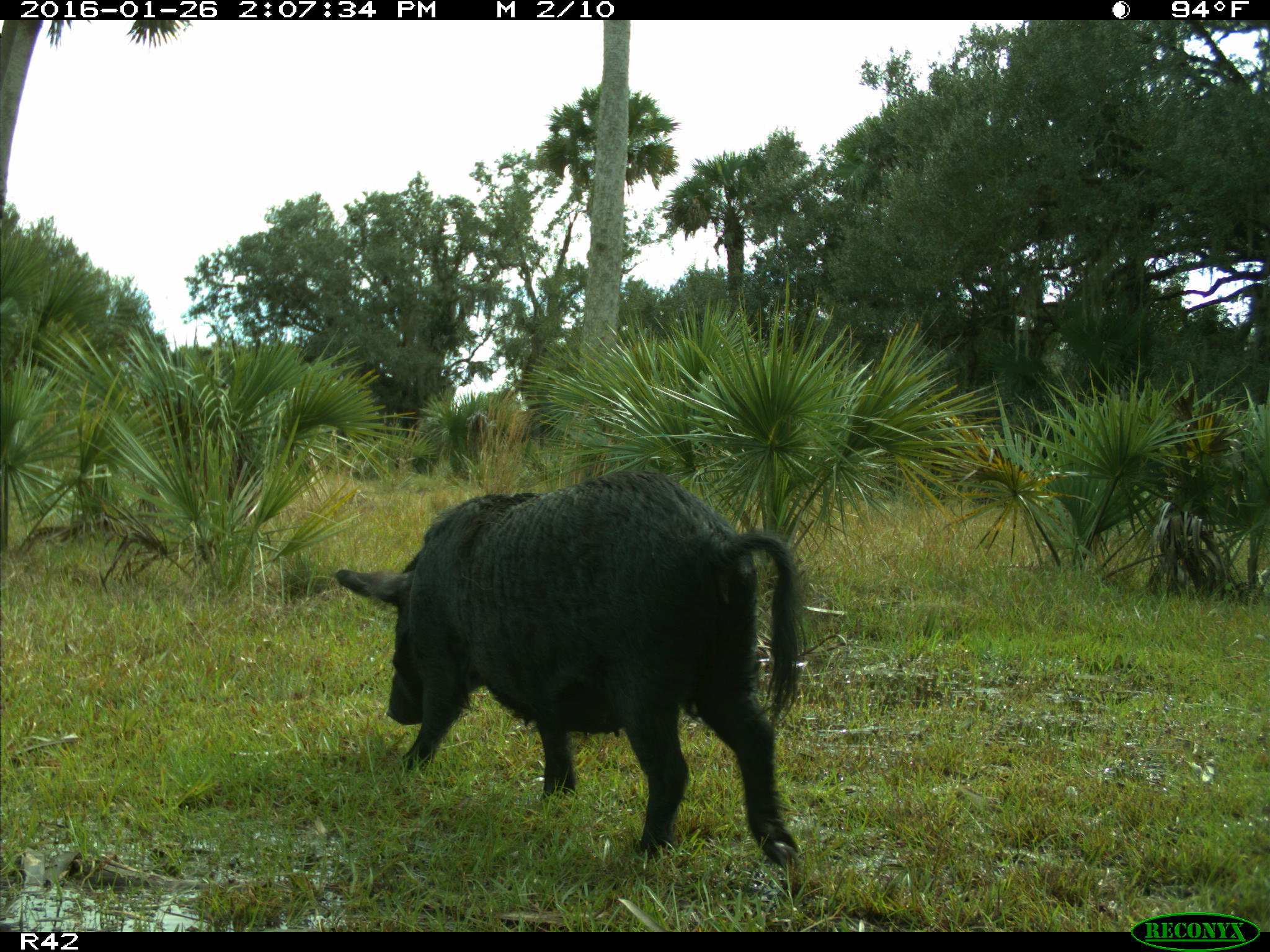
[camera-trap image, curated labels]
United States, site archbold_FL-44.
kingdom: Animalia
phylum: Chordata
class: Mammalia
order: Artiodactyla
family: Suidae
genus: Sus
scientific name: Sus scrofa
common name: wild boar